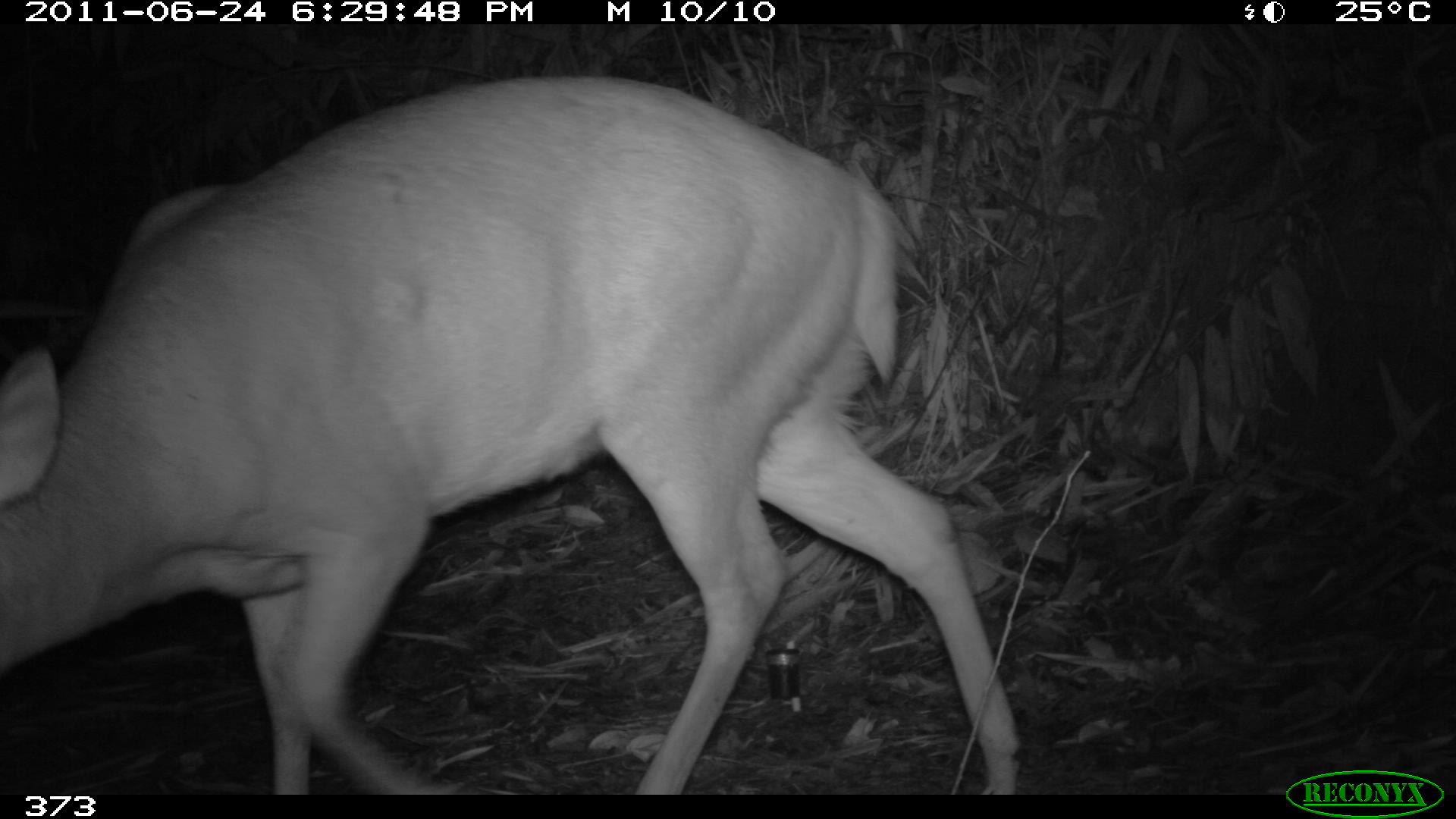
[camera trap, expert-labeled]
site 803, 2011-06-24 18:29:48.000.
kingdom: Animalia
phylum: Chordata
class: Mammalia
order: Artiodactyla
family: Cervidae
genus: Mazama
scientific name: Mazama americana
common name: red brocket